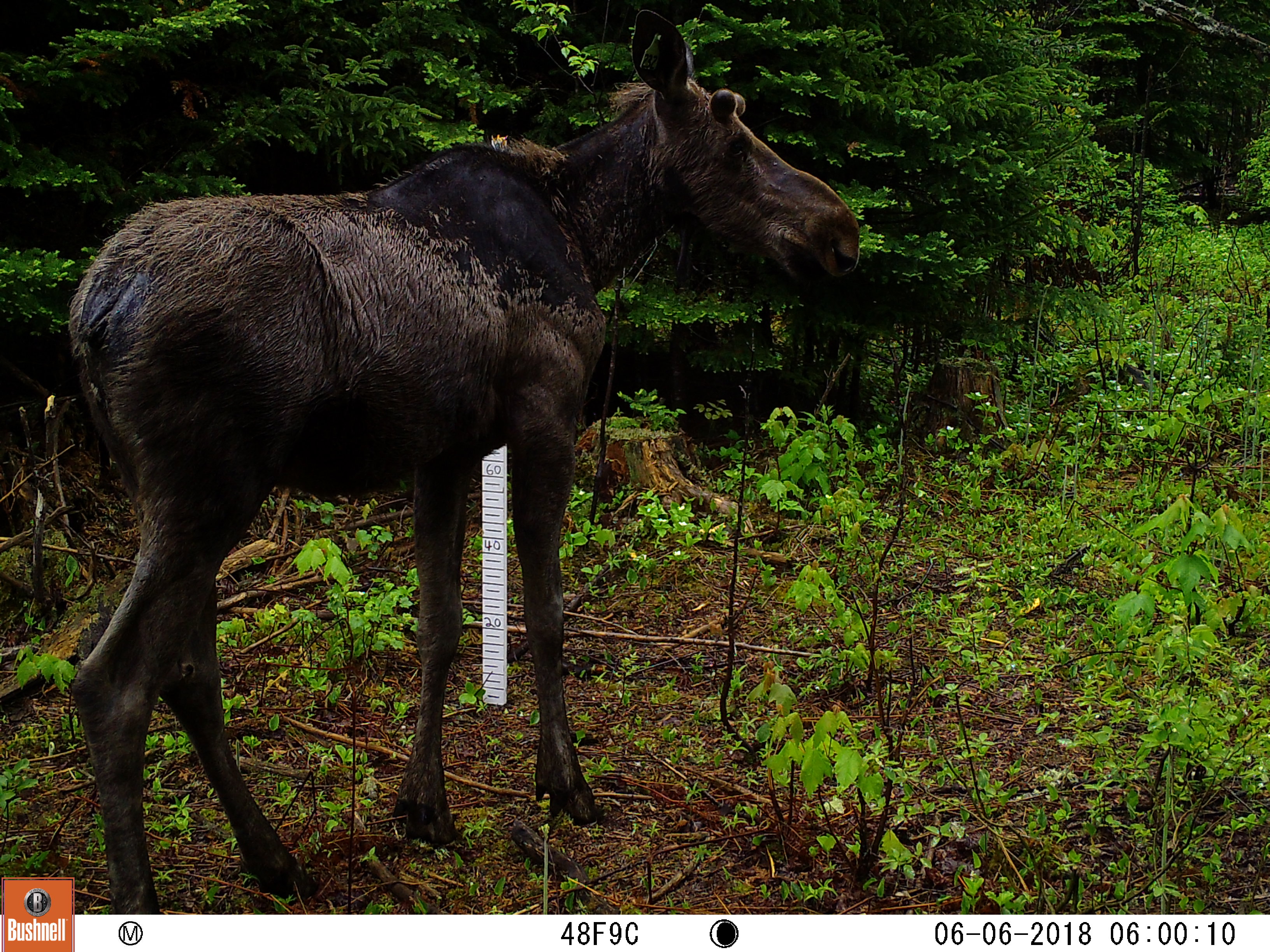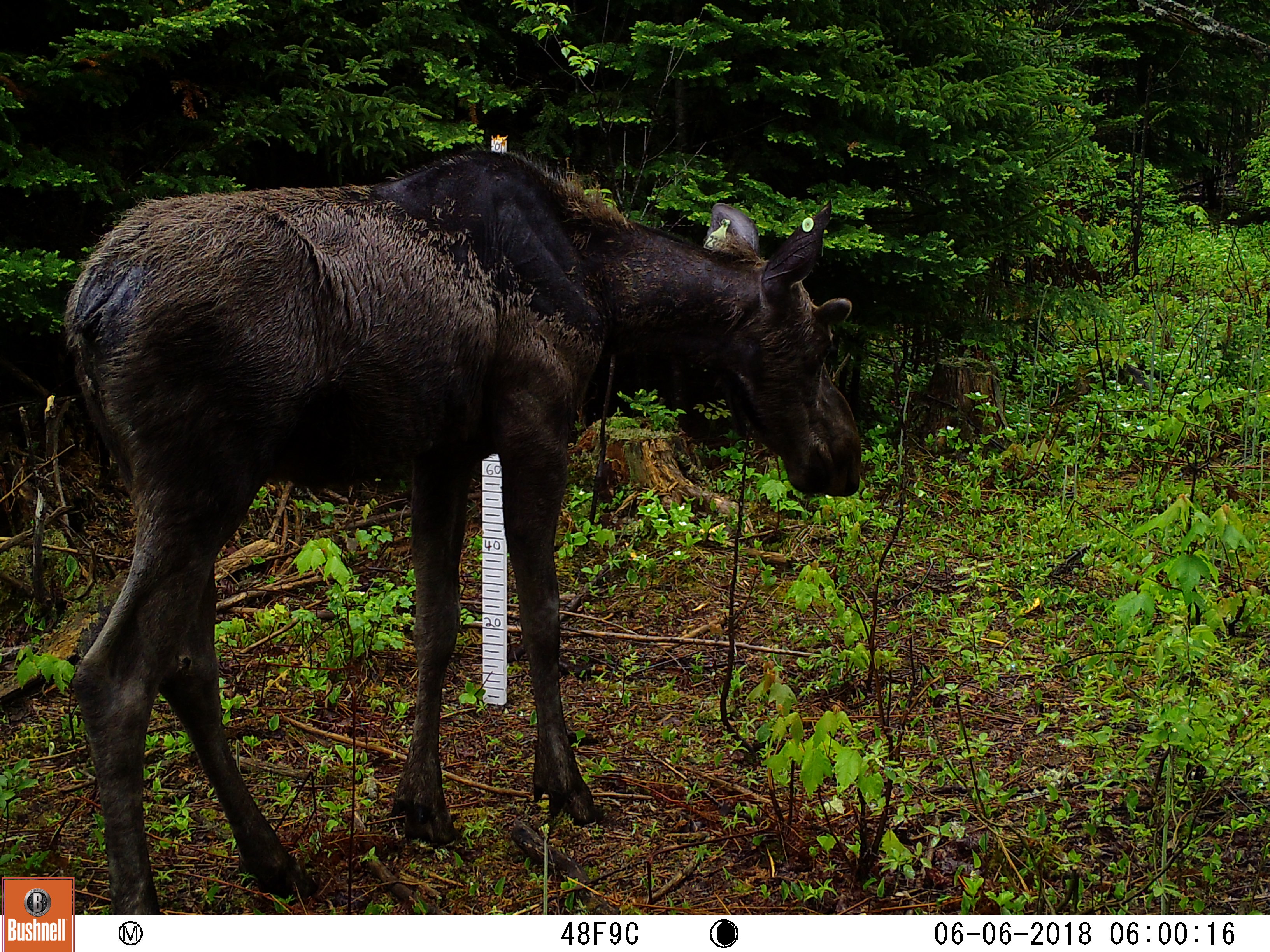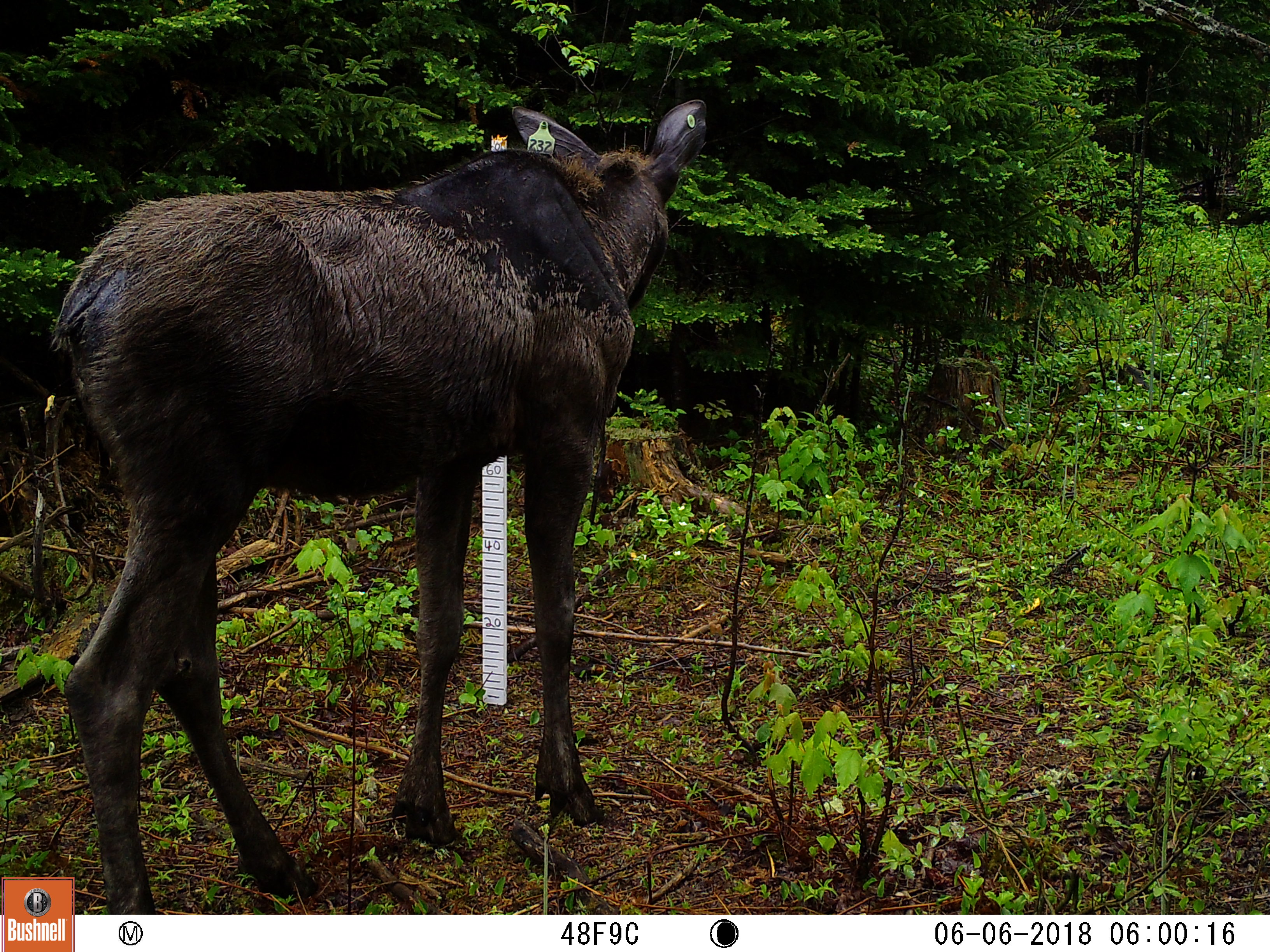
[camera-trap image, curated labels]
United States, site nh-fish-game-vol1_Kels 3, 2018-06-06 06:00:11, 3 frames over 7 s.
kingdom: Animalia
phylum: Chordata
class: Mammalia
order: Artiodactyla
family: Cervidae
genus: Alces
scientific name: Alces alces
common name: moose